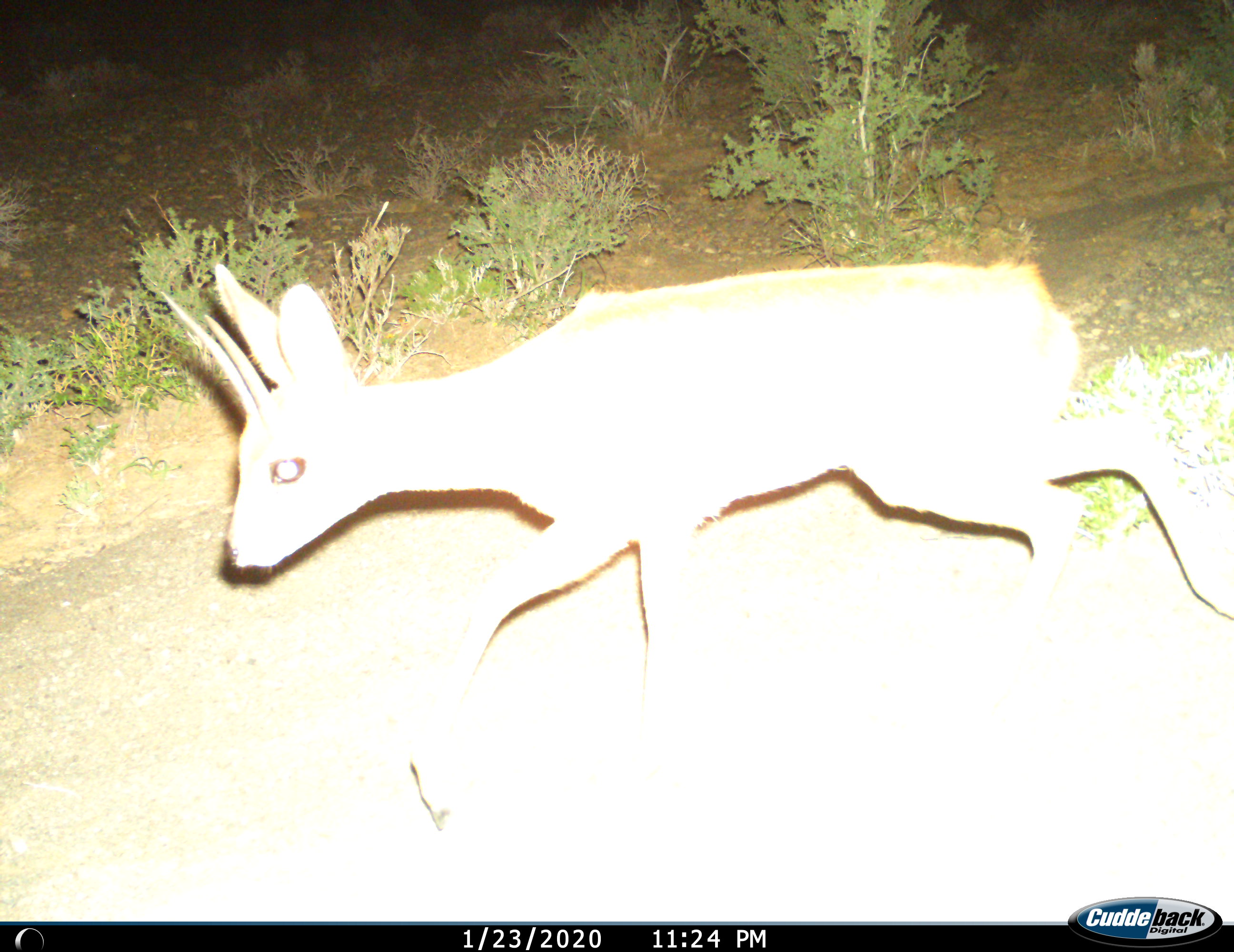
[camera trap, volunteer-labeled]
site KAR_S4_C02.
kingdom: Animalia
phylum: Chordata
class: Mammalia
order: Artiodactyla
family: Bovidae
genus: Raphicerus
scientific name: Raphicerus campestris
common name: steenbok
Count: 1.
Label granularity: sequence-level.